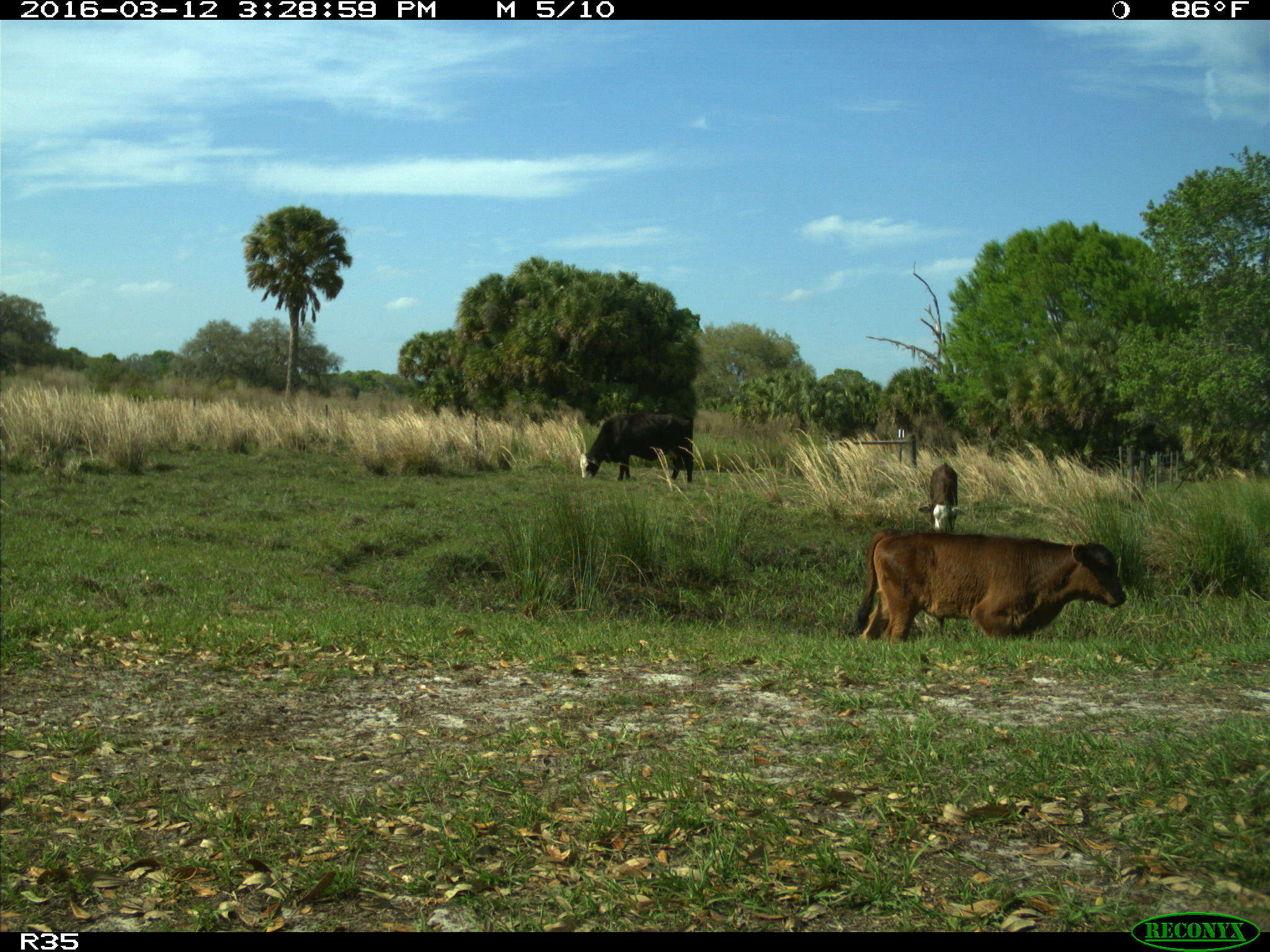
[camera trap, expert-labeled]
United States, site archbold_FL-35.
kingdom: Animalia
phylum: Chordata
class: Mammalia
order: Artiodactyla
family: Bovidae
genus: Bos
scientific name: Bos taurus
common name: domestic cow